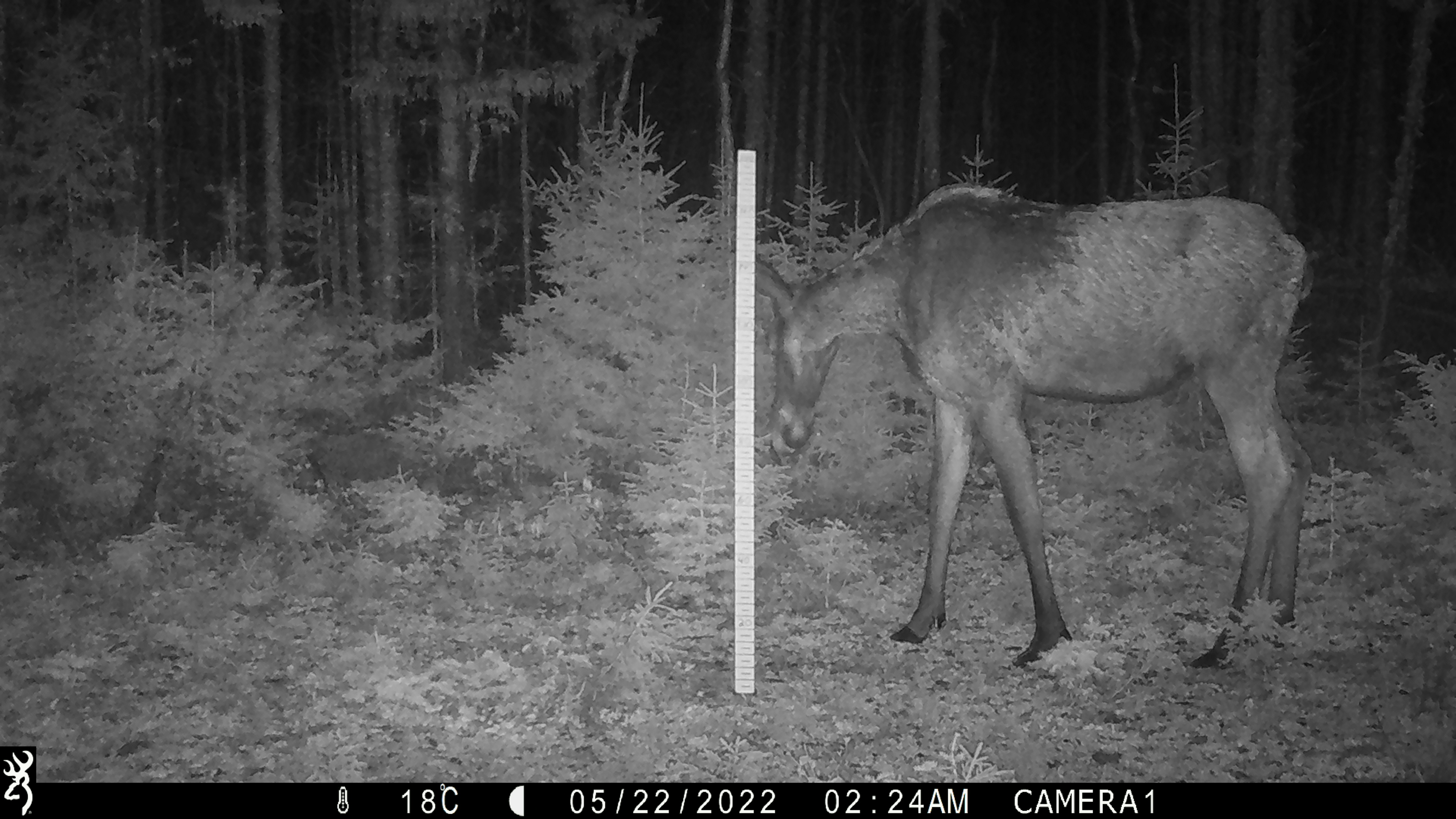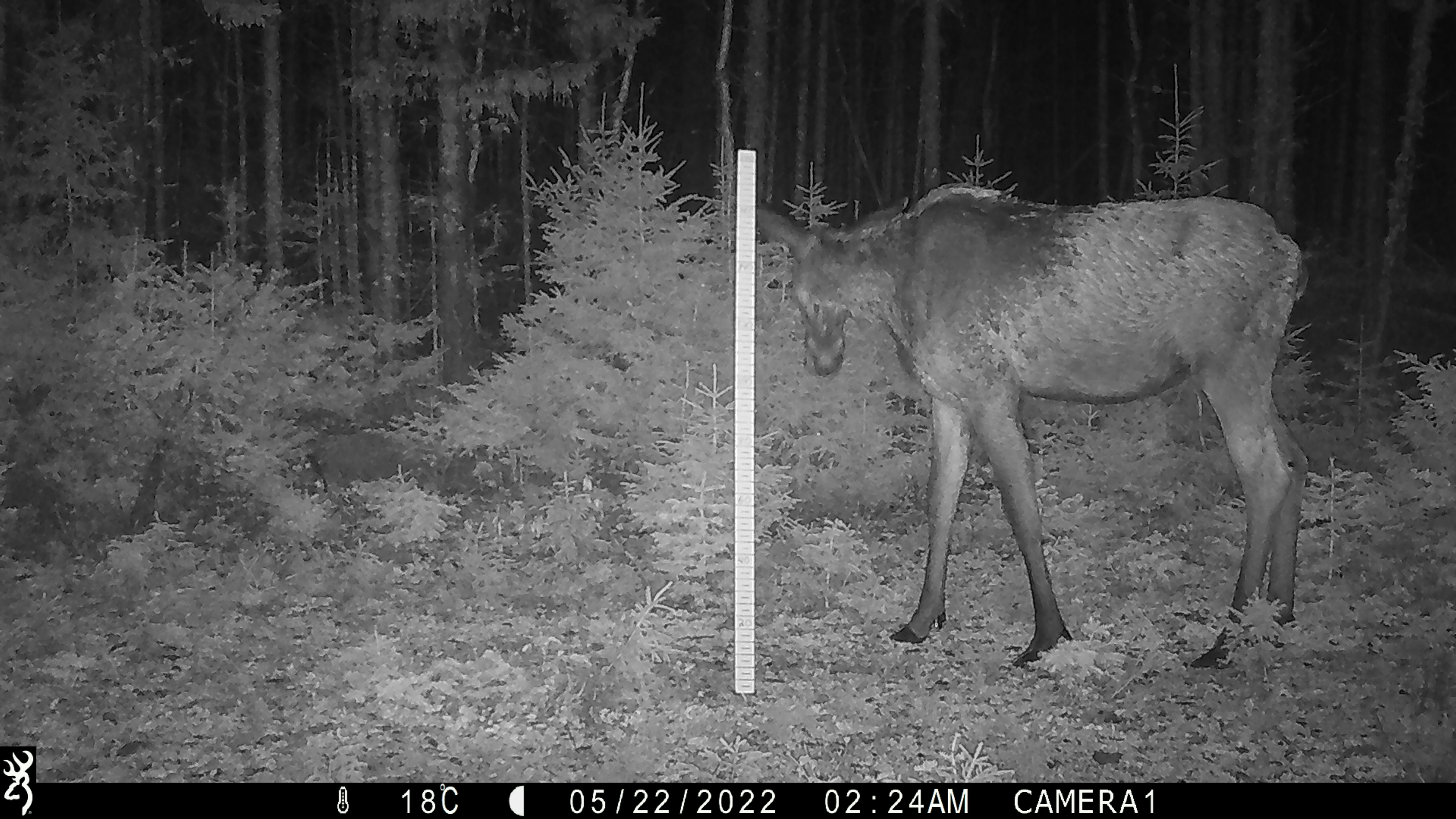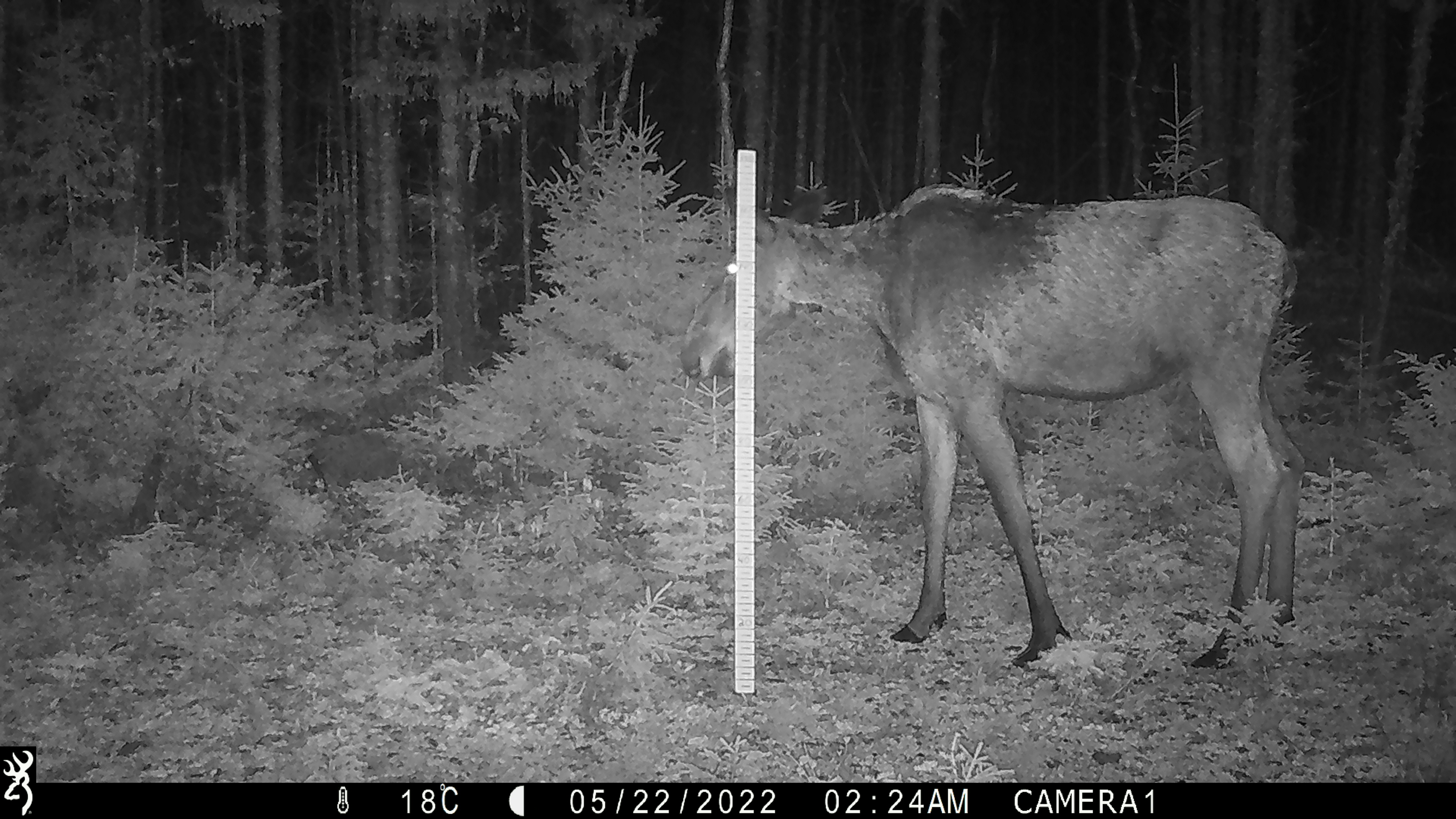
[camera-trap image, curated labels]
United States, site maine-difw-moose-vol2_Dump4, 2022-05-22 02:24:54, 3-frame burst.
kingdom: Animalia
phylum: Chordata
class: Mammalia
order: Artiodactyla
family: Cervidae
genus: Alces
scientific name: Alces alces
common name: moose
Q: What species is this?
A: Moose (Alces alces).